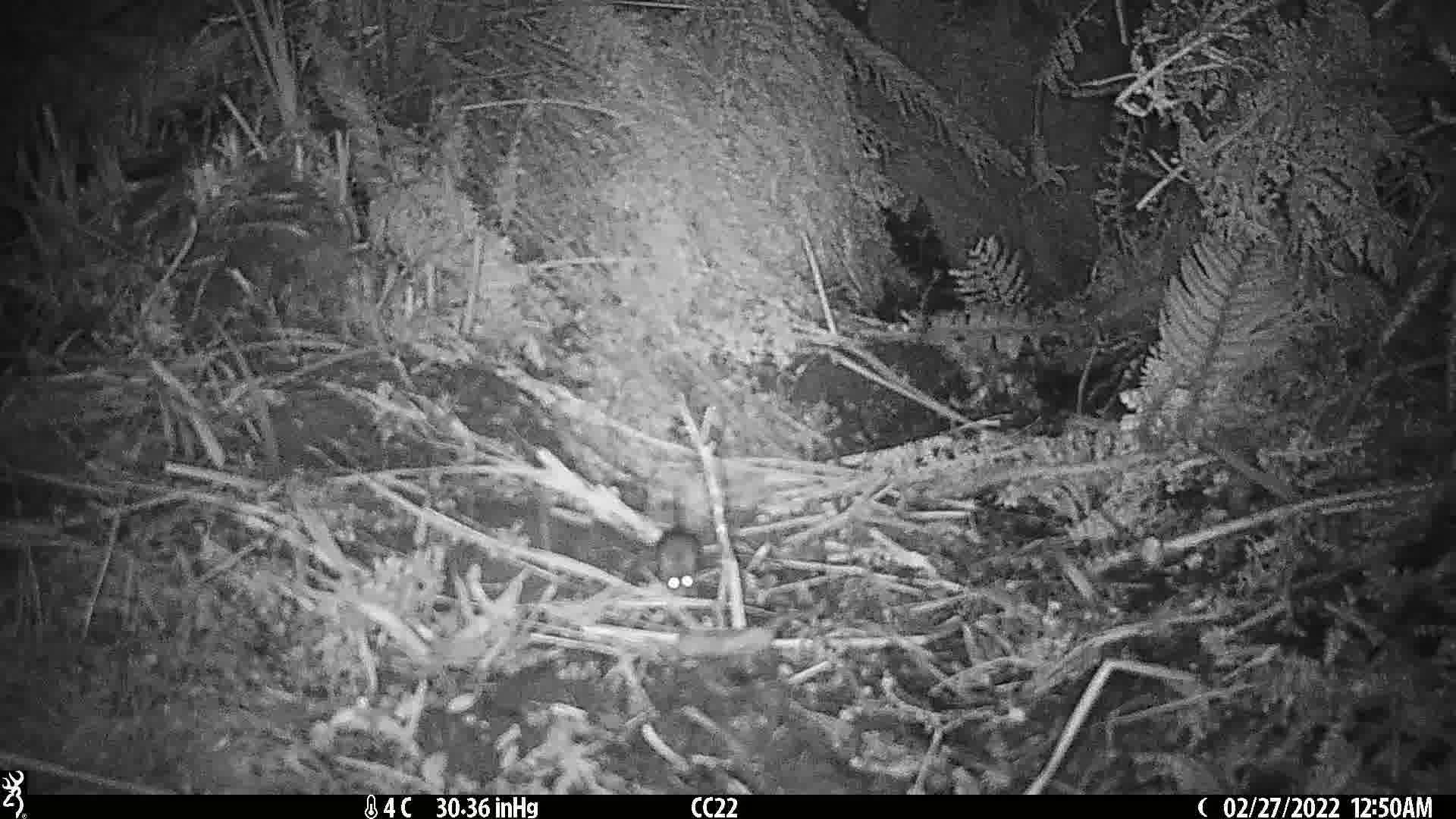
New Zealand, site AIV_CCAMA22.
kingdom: Animalia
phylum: Chordata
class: Mammalia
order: Rodentia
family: Muridae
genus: Mus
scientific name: Mus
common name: mouse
Mouse (Mus).